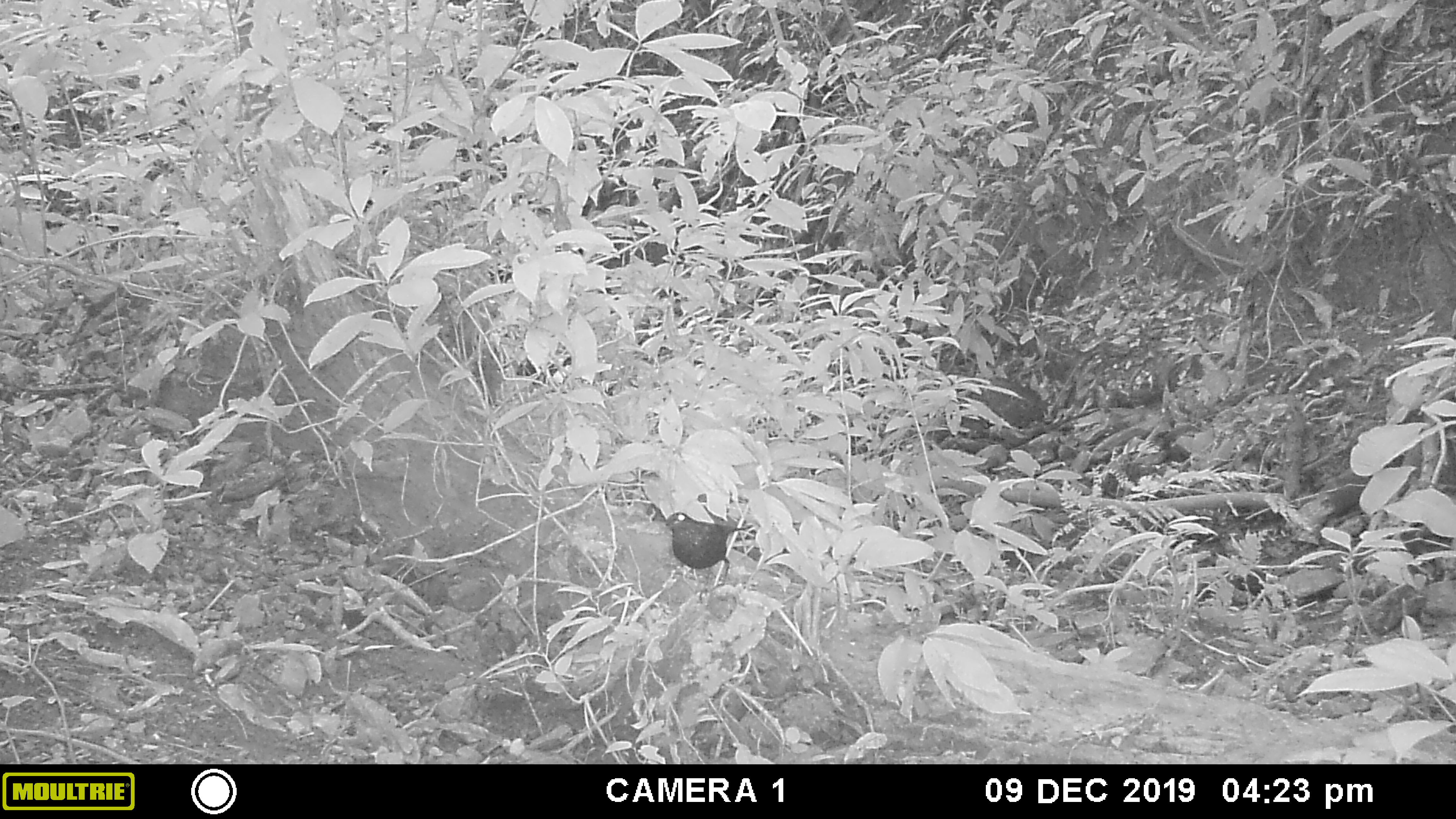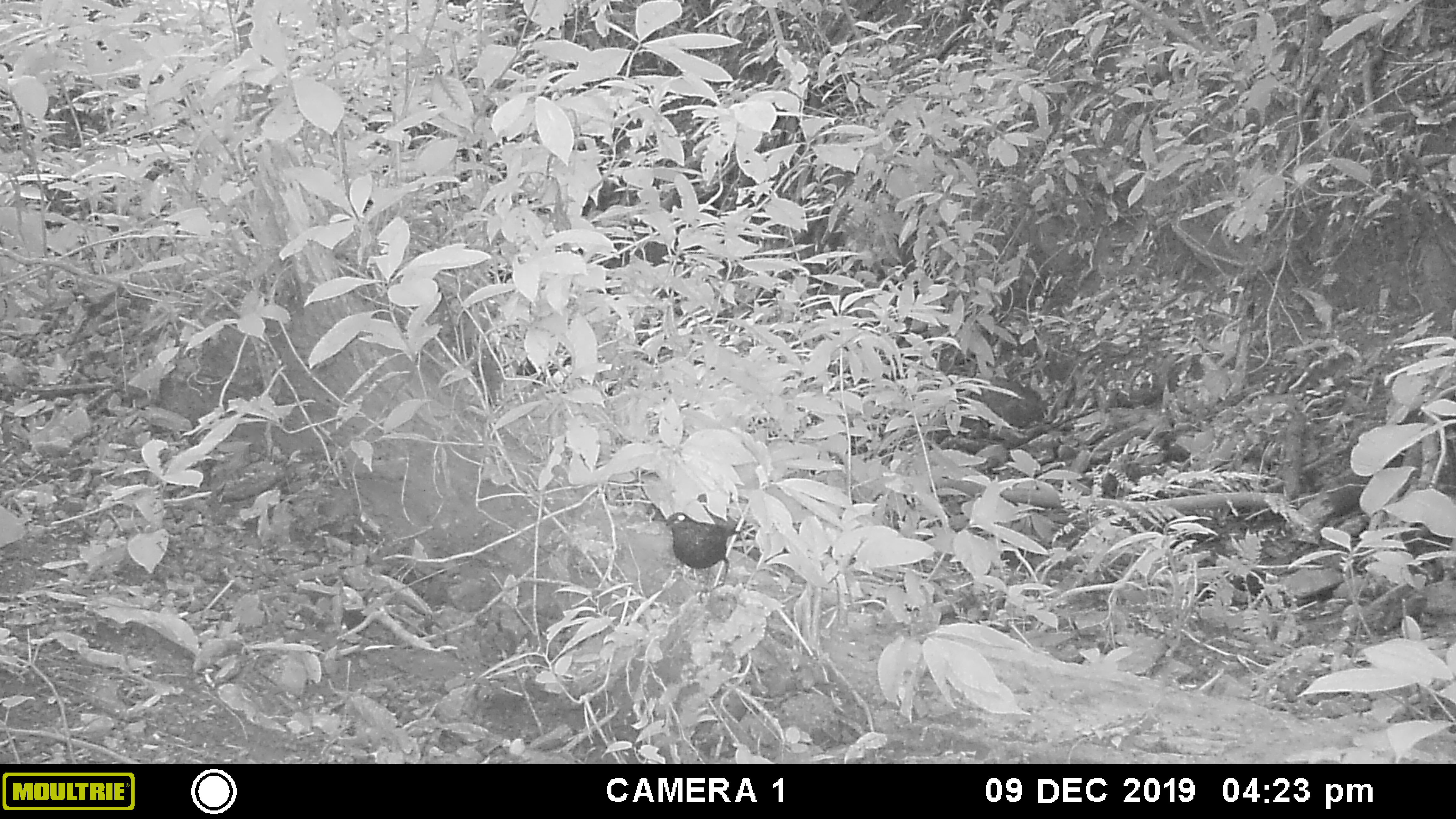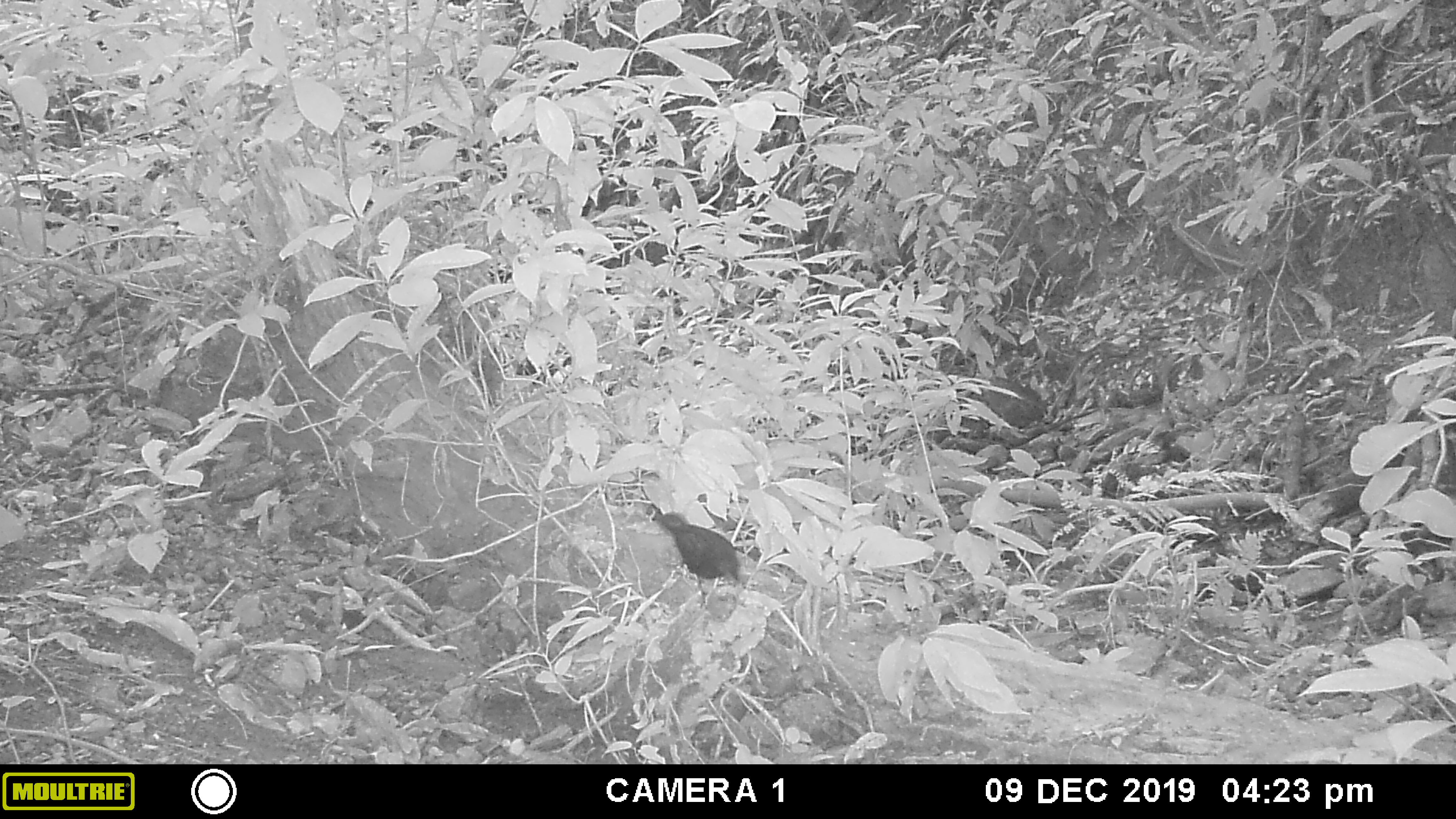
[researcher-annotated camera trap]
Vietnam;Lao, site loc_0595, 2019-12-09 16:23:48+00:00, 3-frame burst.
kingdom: Animalia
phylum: Chordata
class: Aves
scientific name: Aves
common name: bird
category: unidentified bird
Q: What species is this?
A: Unidentified bird (bird) (Aves).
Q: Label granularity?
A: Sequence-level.